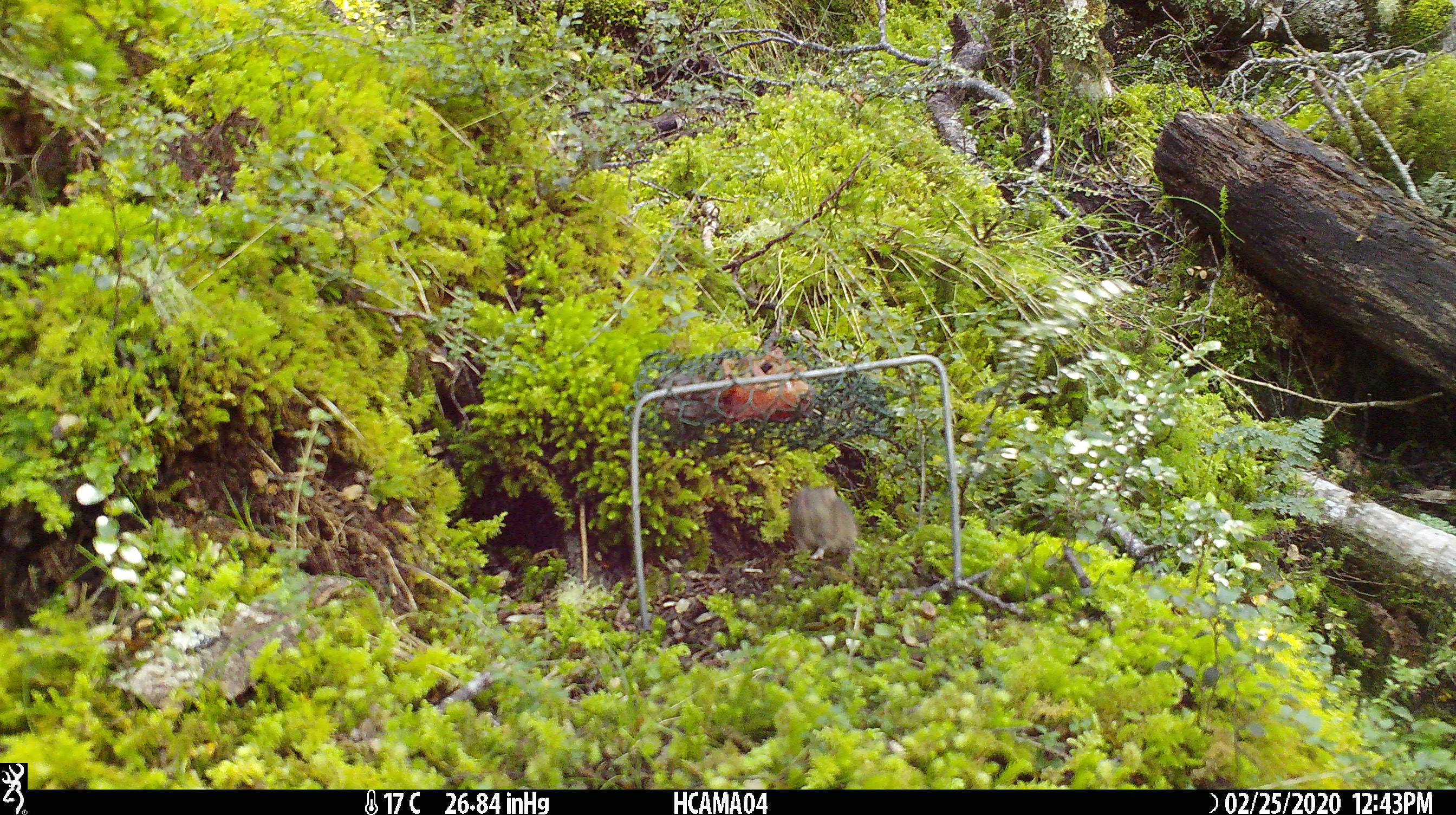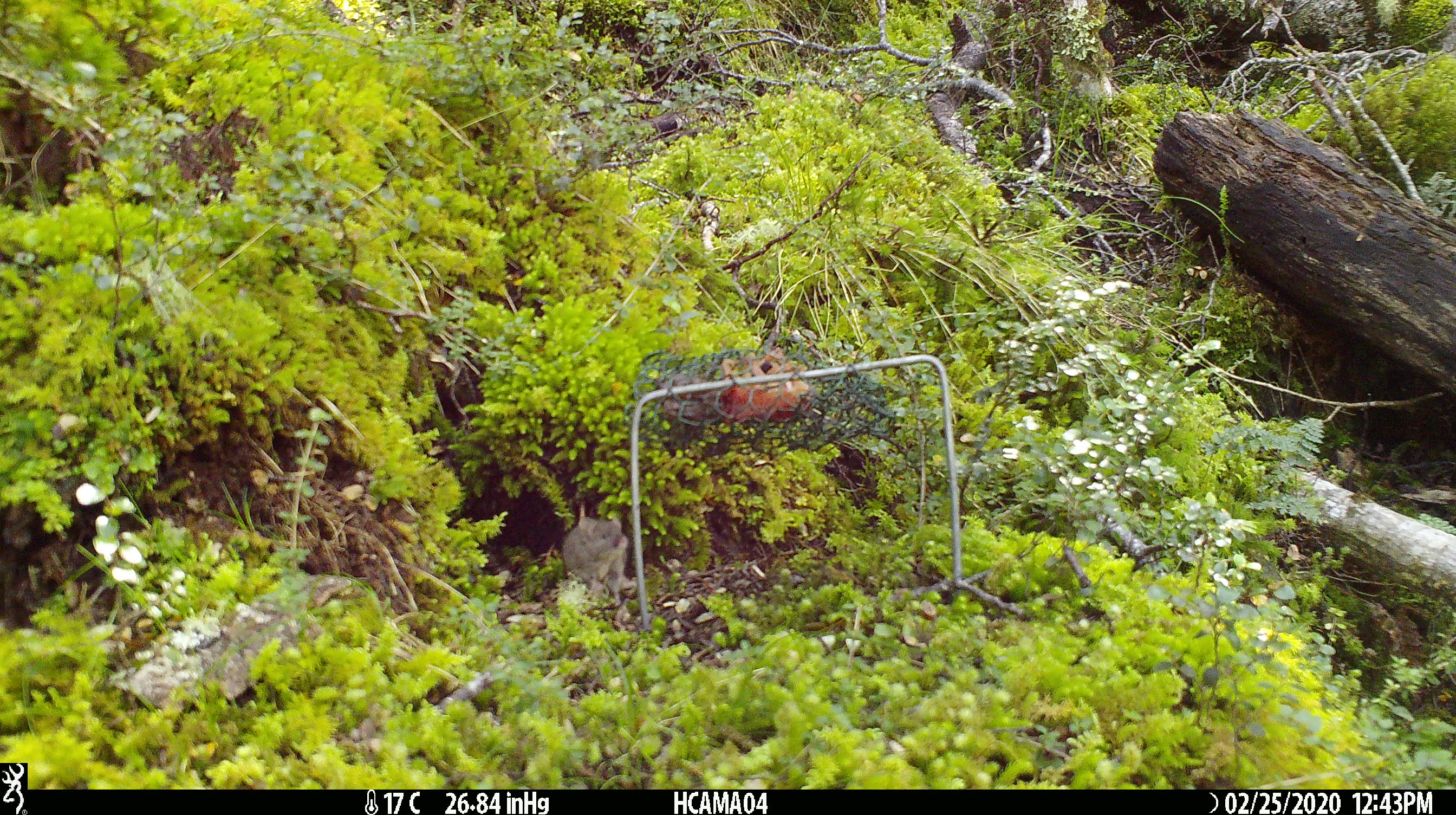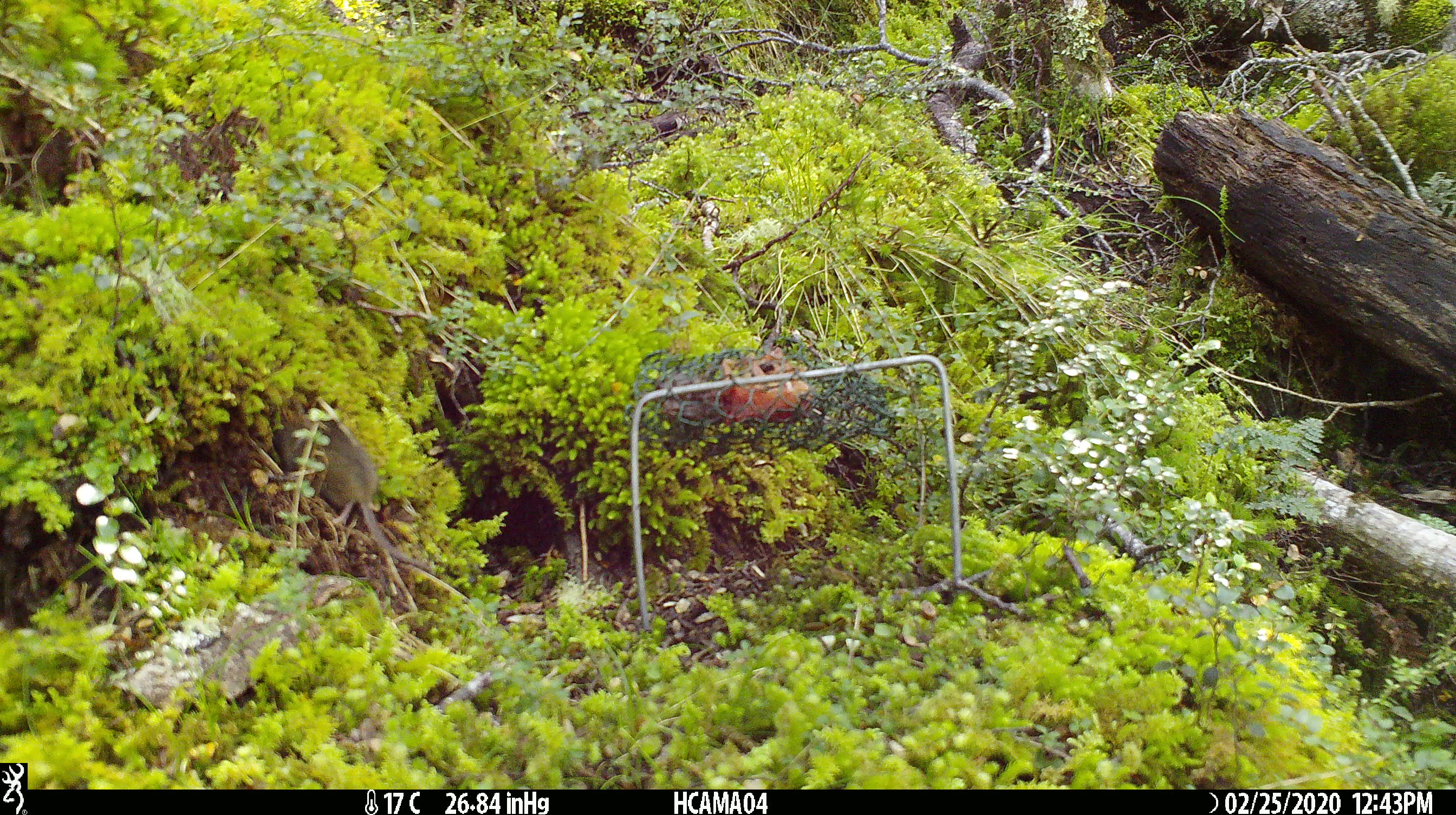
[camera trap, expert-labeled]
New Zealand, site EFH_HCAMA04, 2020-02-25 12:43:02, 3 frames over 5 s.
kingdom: Animalia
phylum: Chordata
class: Mammalia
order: Rodentia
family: Muridae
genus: Mus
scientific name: Mus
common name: mouse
Mouse (Mus).